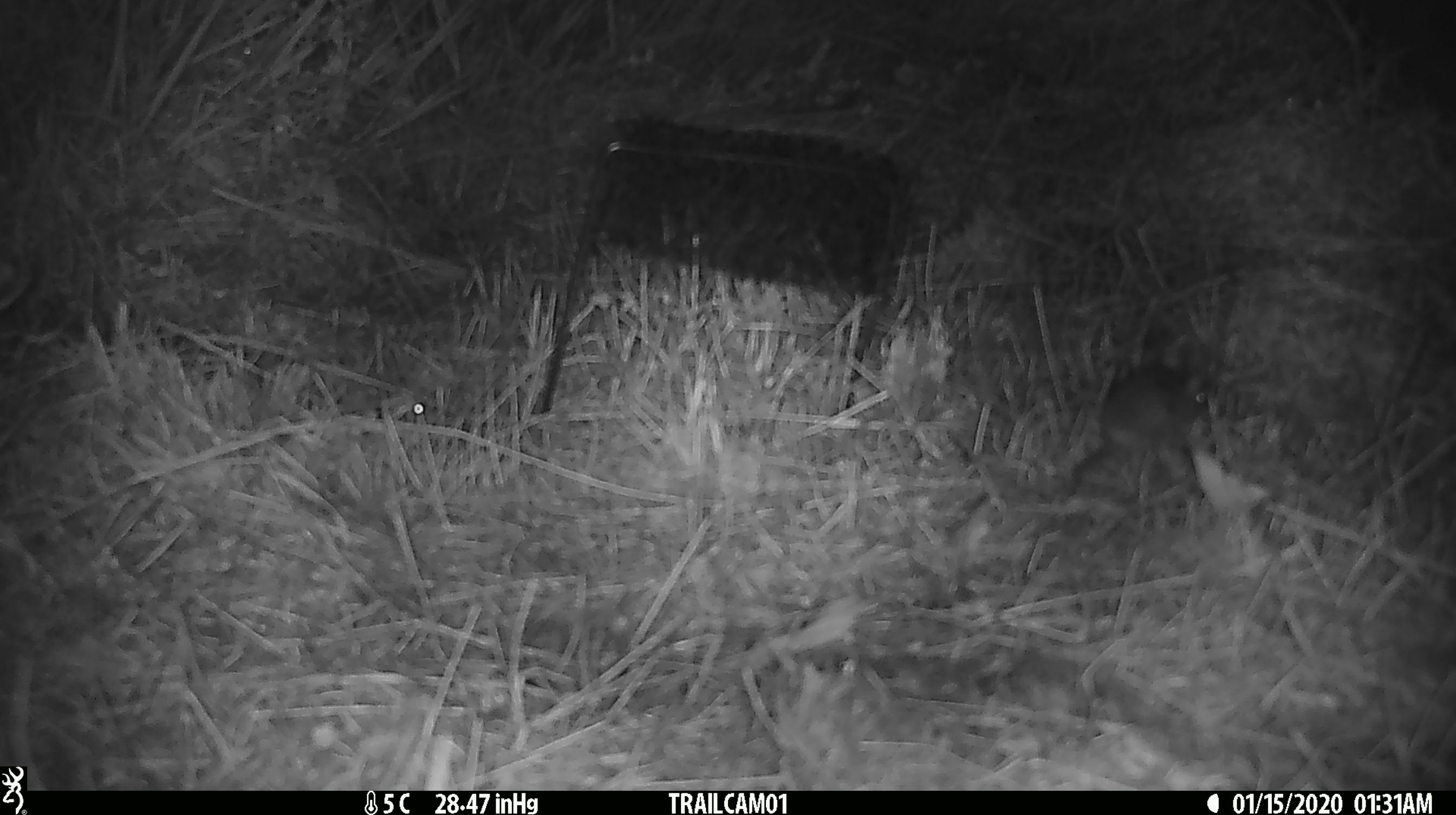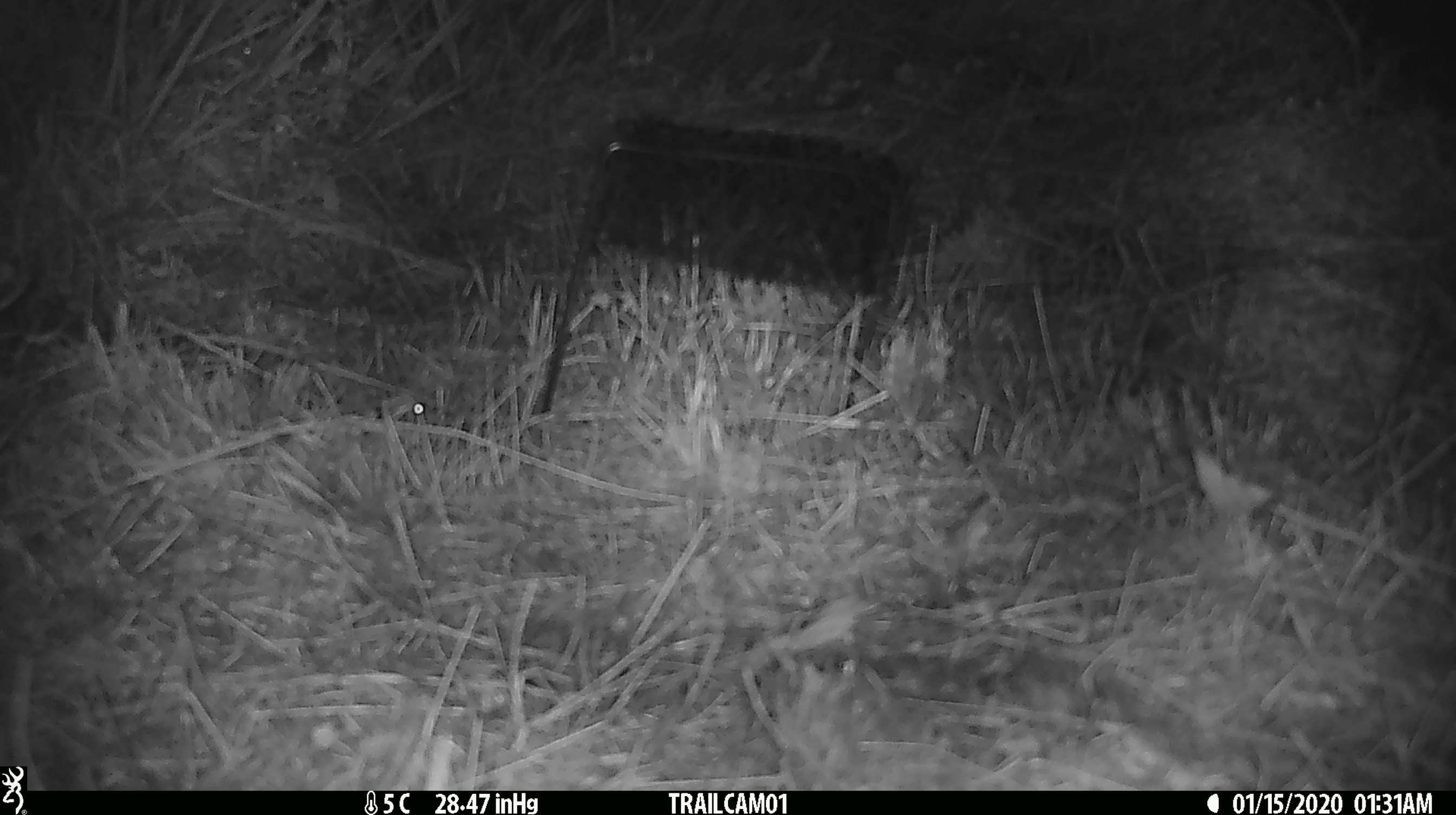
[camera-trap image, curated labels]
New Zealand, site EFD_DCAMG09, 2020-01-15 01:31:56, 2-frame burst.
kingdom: Animalia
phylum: Chordata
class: Mammalia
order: Rodentia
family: Muridae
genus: Mus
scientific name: Mus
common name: mouse